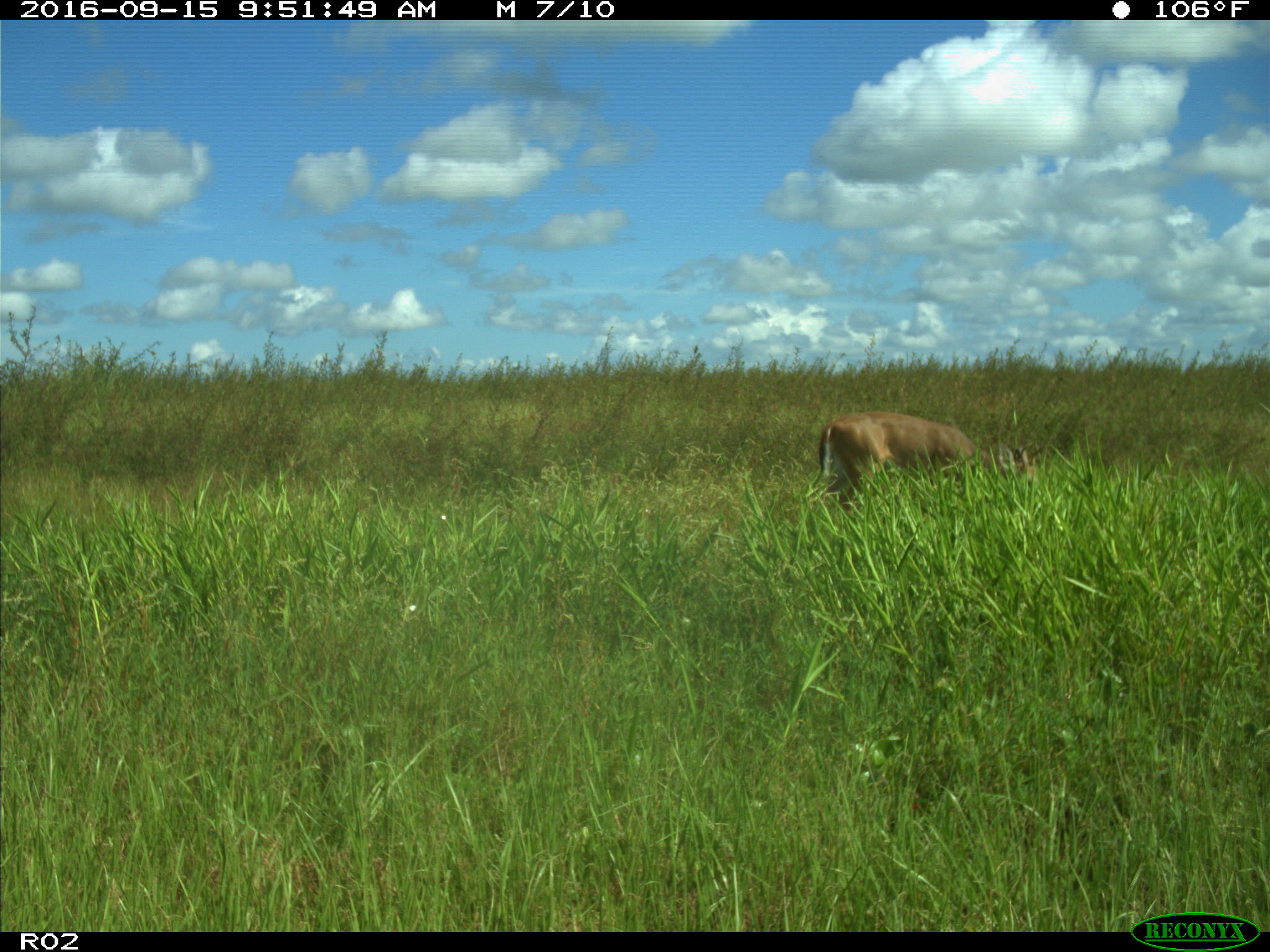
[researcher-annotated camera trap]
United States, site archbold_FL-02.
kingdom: Animalia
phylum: Chordata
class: Mammalia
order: Artiodactyla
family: Cervidae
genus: Odocoileus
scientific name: Odocoileus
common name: deer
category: unidentified deer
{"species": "unidentified deer (deer) (Odocoileus)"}